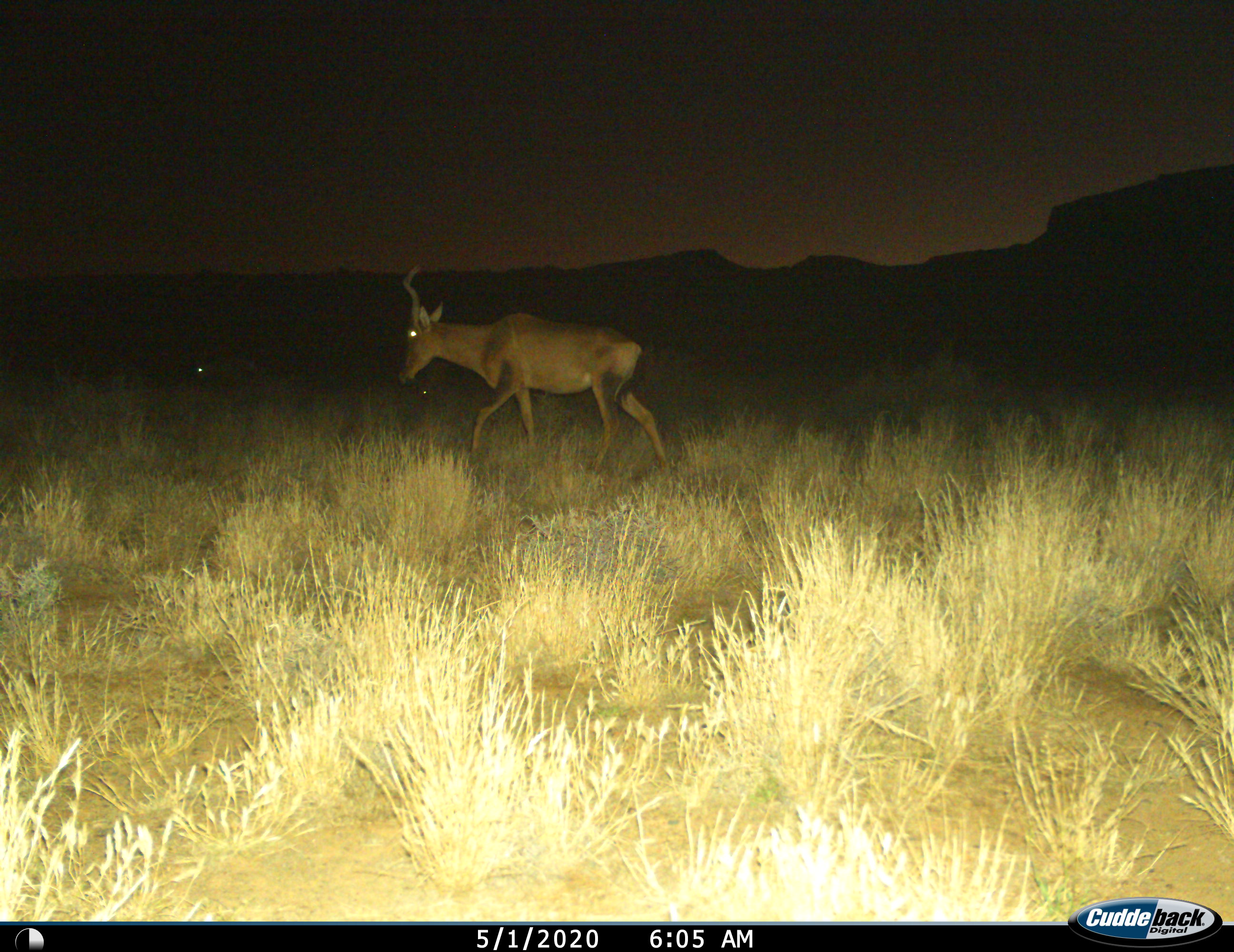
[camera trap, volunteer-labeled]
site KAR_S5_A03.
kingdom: Animalia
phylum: Chordata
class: Mammalia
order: Artiodactyla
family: Bovidae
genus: Alcelaphus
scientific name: Alcelaphus buselaphus caama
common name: red hartebeest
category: hartebeestred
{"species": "hartebeestred (red hartebeest) (Alcelaphus buselaphus caama)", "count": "1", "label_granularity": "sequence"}